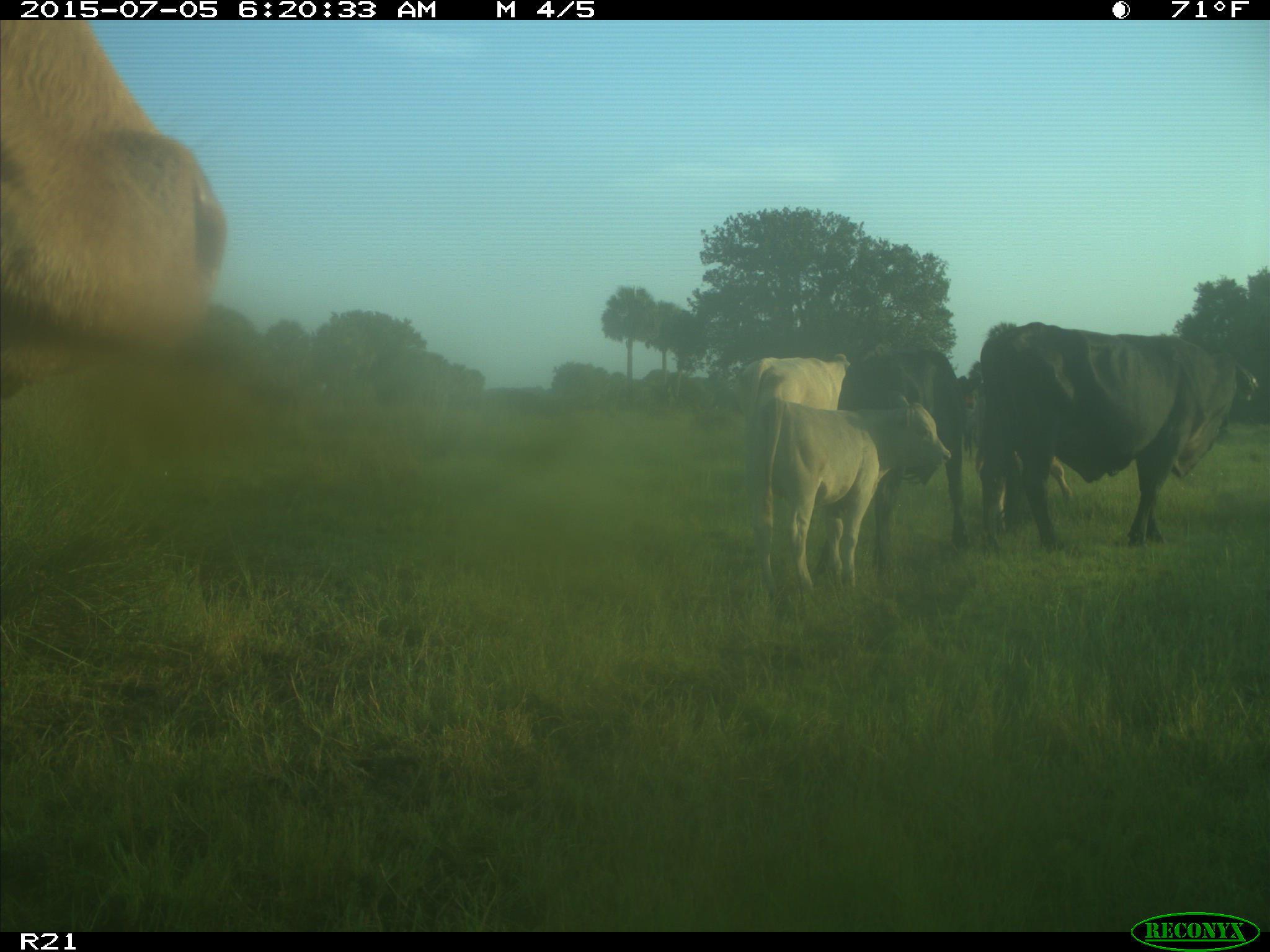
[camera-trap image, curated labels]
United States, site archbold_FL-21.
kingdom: Animalia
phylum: Chordata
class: Mammalia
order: Artiodactyla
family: Bovidae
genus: Bos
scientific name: Bos taurus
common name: domestic cow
Bos taurus (domestic cow).